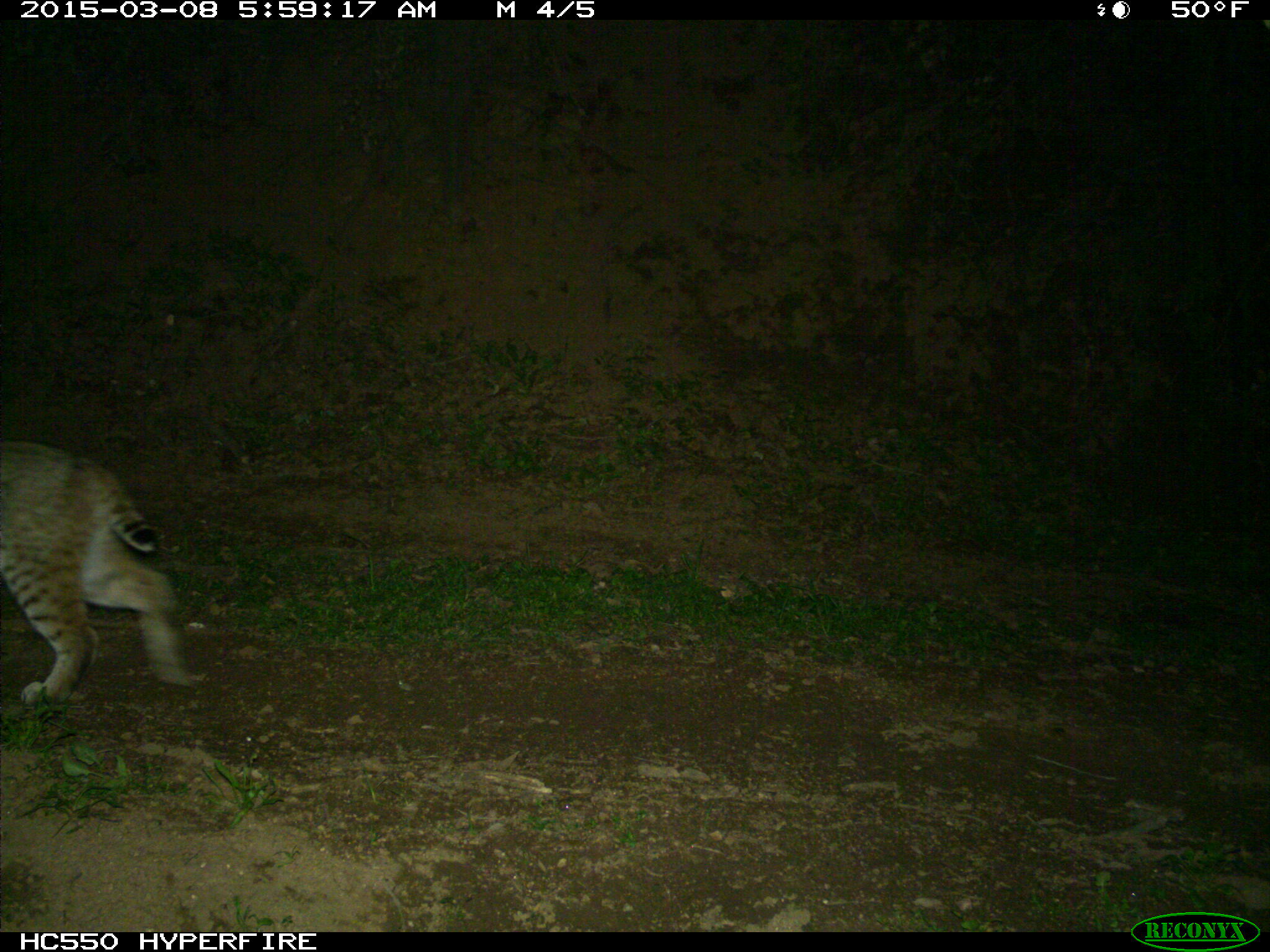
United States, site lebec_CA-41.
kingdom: Animalia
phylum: Chordata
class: Mammalia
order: Carnivora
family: Felidae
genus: Lynx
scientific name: Lynx rufus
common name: bobcat